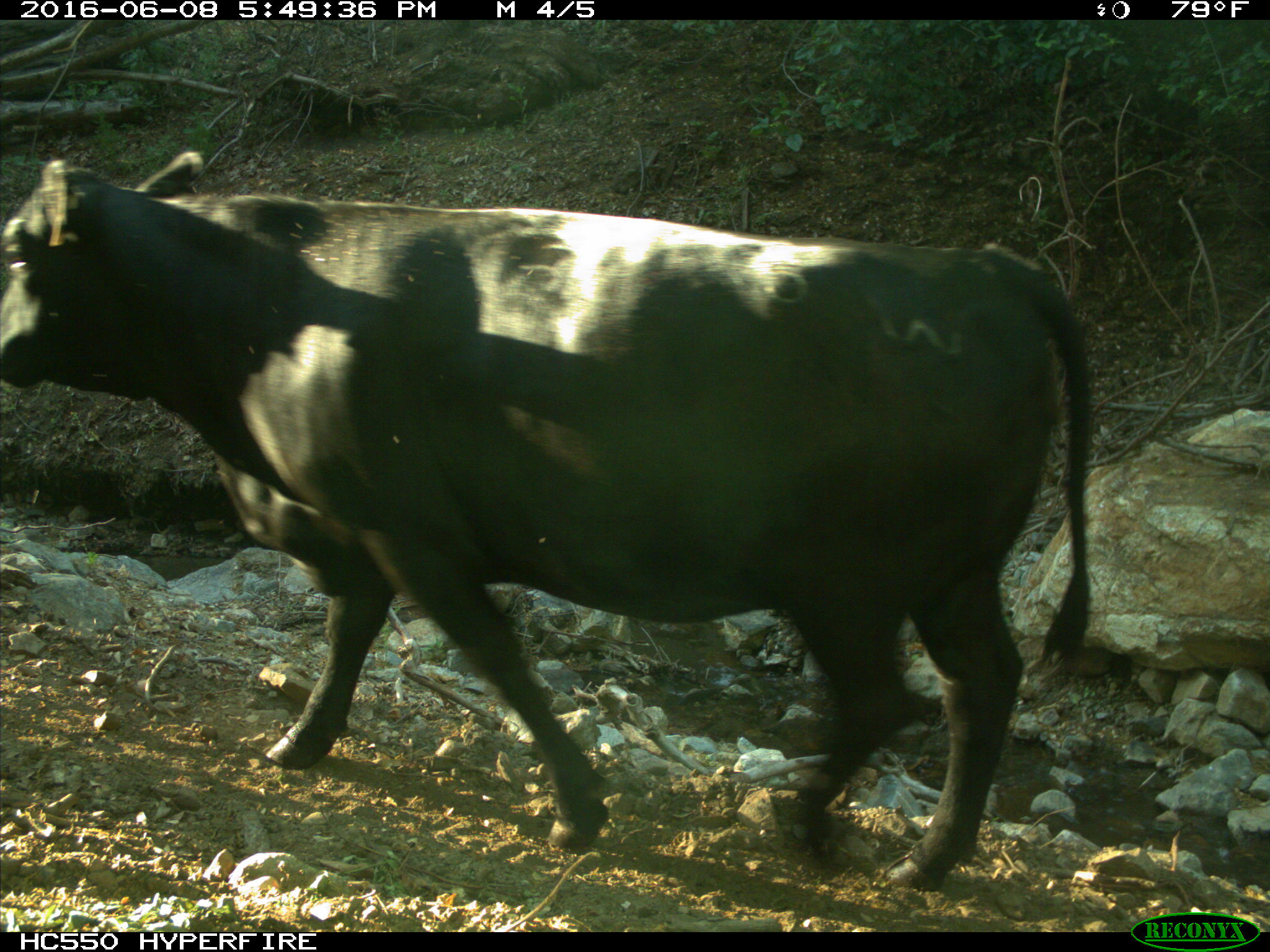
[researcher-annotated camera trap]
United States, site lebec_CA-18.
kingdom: Animalia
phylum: Chordata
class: Mammalia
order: Artiodactyla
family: Bovidae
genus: Bos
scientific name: Bos taurus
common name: domestic cow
Bos taurus (domestic cow).